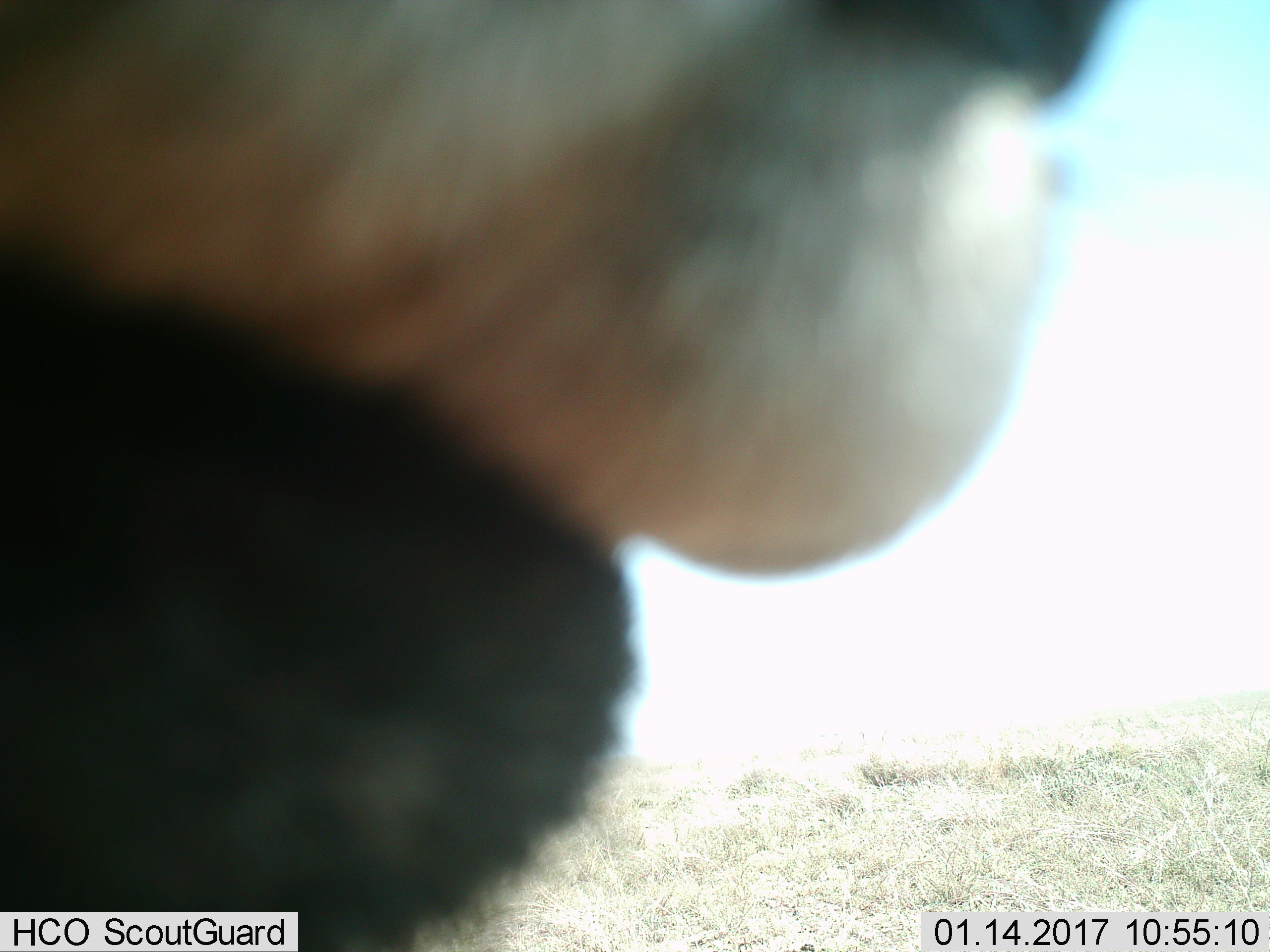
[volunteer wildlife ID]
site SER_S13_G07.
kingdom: Animalia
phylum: Chordata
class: Mammalia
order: Artiodactyla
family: Bovidae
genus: Connochaetes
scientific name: Connochaetes taurinus taurinus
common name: blue wildebeest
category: wildebeestblue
Wildebeestblue (blue wildebeest) (Connochaetes taurinus taurinus), count 1. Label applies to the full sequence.